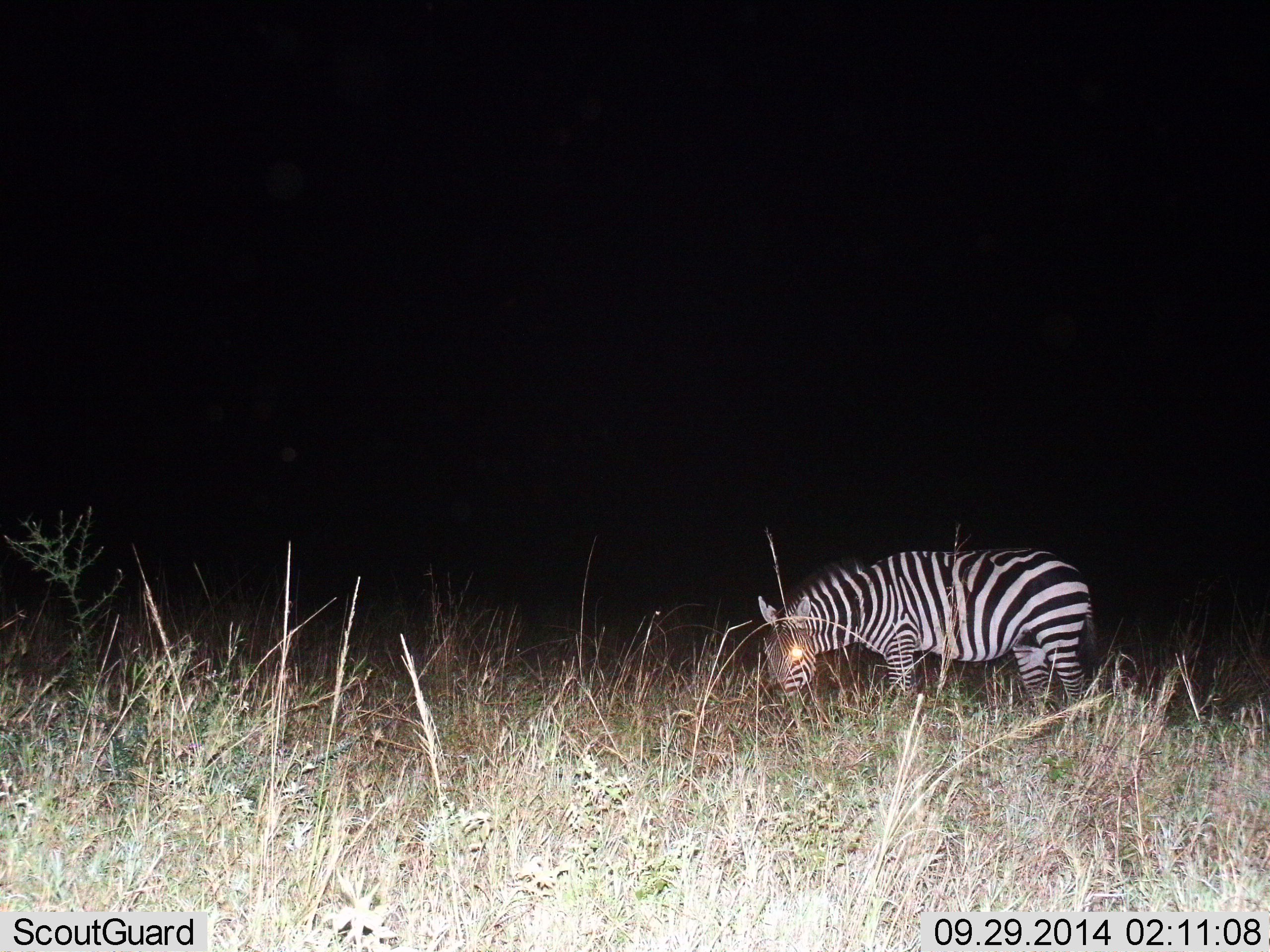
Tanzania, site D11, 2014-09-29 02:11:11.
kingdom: Animalia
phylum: Chordata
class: Mammalia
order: Perissodactyla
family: Equidae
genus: Equus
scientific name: Equus quagga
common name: plains zebra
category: zebra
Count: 1.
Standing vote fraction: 20%.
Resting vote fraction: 0%.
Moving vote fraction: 0%.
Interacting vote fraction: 0%.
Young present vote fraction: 0%.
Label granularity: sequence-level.